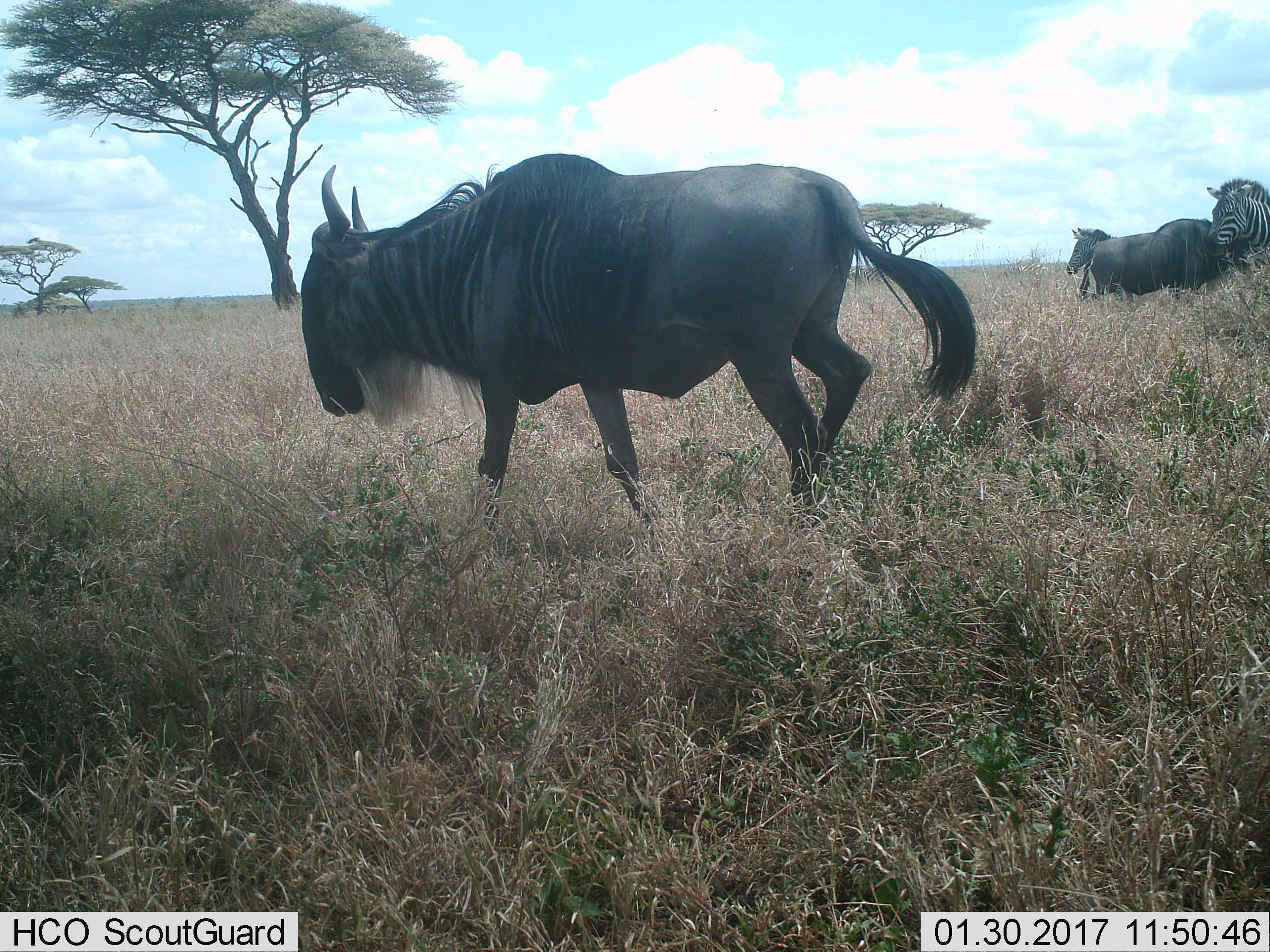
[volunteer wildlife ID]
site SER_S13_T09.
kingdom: Animalia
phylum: Chordata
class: Mammalia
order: Artiodactyla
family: Bovidae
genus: Connochaetes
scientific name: Connochaetes taurinus taurinus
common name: blue wildebeest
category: wildebeestblue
Wildebeestblue (blue wildebeest) (Connochaetes taurinus taurinus), count 2. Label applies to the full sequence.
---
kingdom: Animalia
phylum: Chordata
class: Mammalia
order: Perissodactyla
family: Equidae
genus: Equus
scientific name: Equus quagga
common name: plains zebra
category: zebraplains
Zebraplains (plains zebra) (Equus quagga), count 2. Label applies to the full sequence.